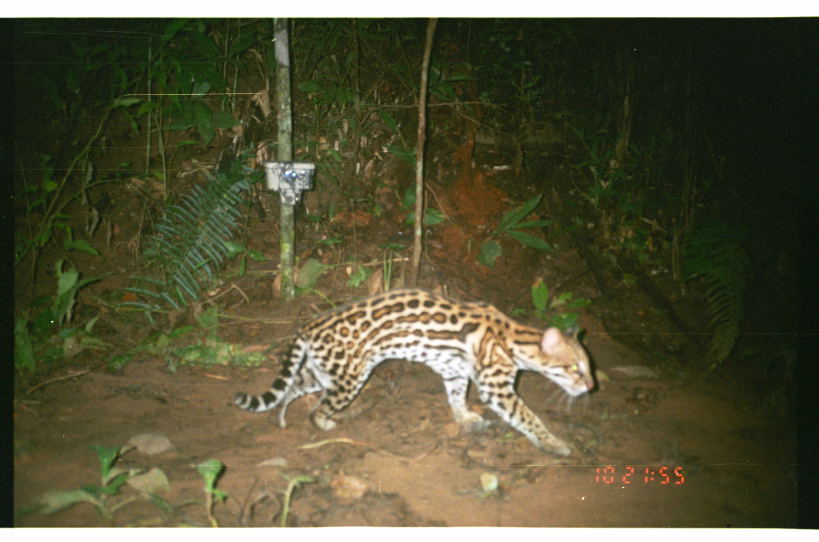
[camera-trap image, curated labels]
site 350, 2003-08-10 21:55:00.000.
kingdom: Animalia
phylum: Chordata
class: Mammalia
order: Carnivora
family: Felidae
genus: Leopardus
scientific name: Leopardus pardalis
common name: ocelot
Leopardus pardalis (ocelot).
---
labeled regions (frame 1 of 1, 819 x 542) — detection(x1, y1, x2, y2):
leopardus pardalis: detection(234, 286, 595, 456)